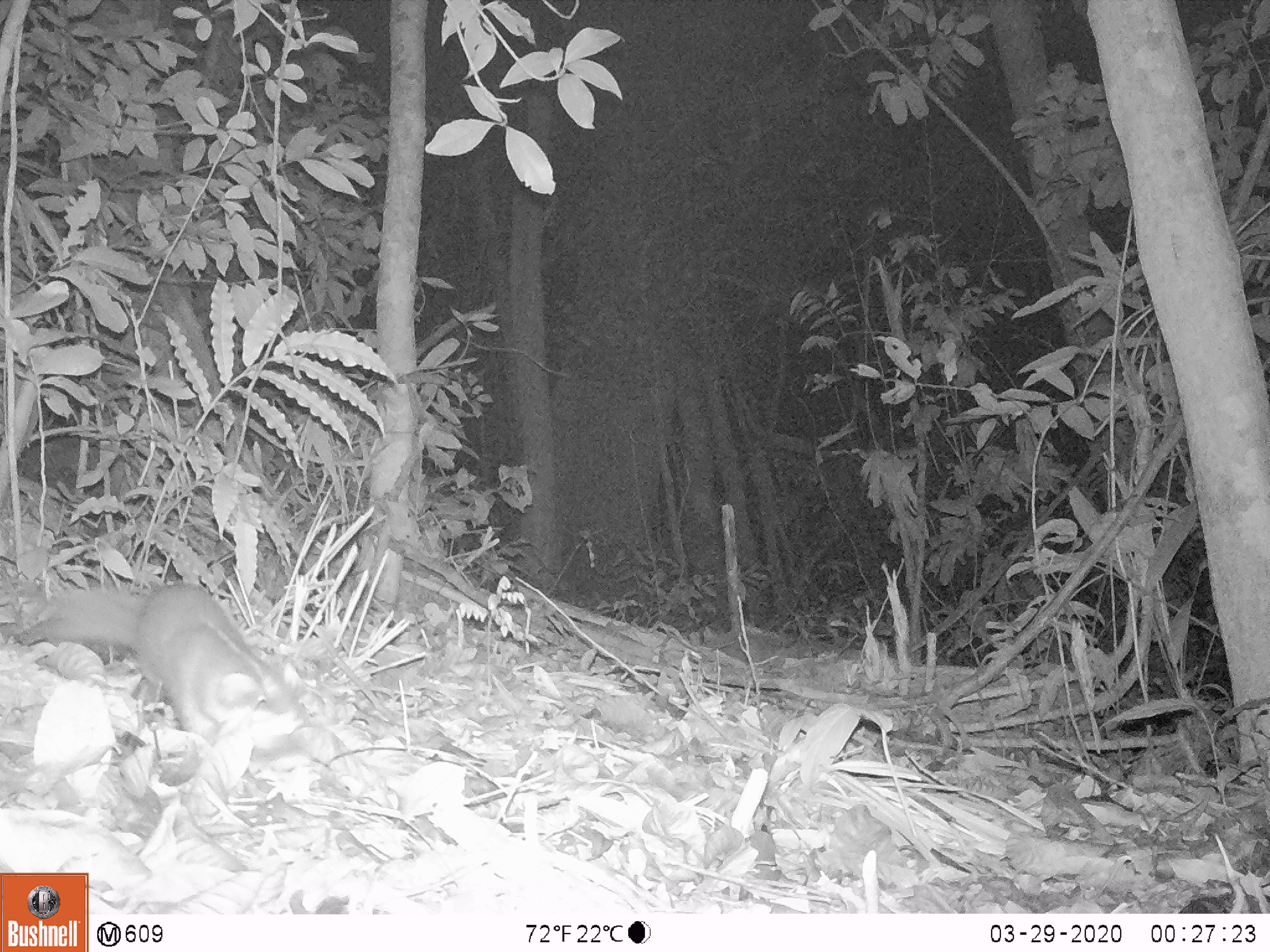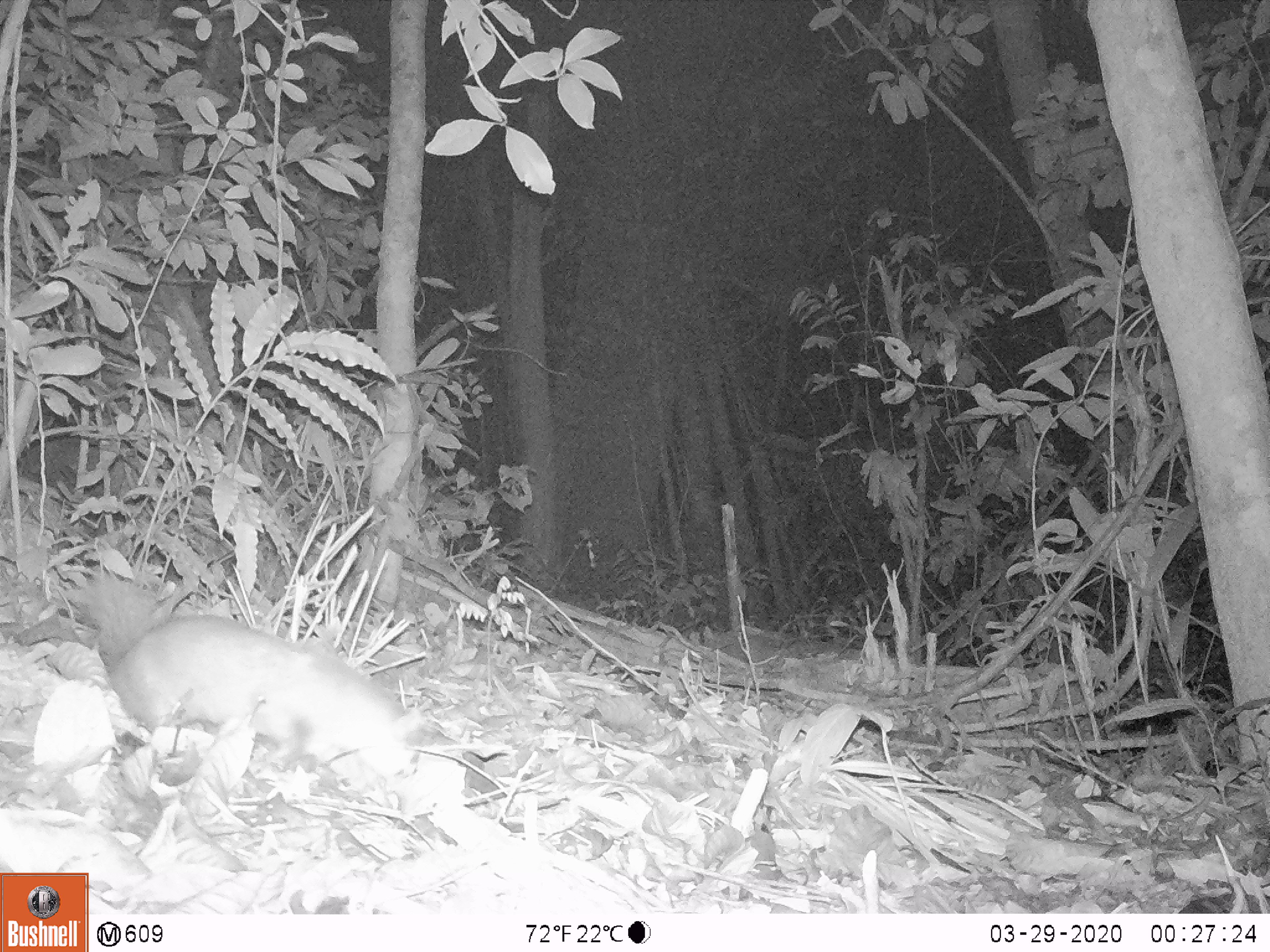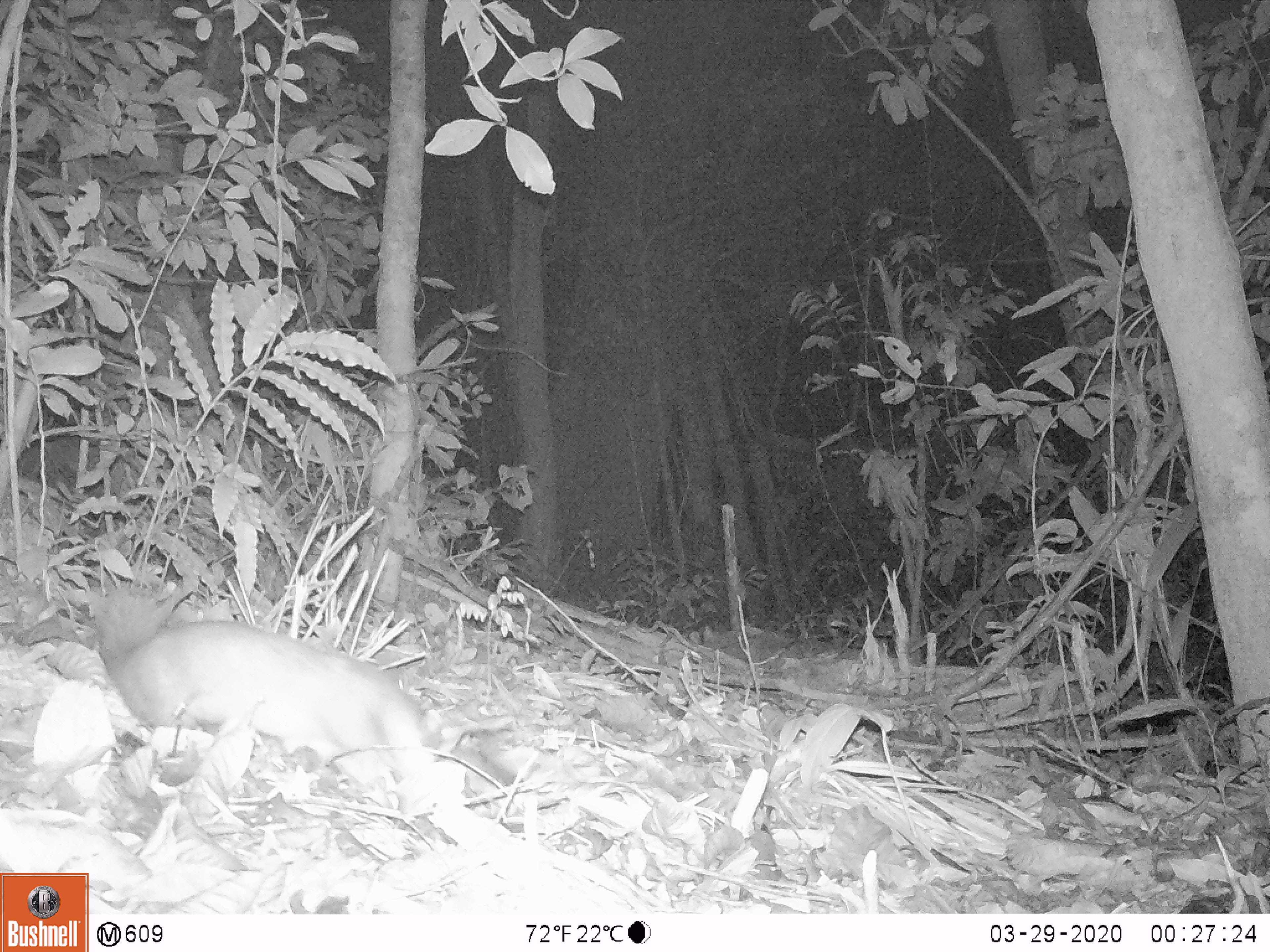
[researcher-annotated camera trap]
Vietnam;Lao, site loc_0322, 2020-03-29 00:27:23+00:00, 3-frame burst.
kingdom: Animalia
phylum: Chordata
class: Mammalia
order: Carnivora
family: Mustelidae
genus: Melogale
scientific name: Melogale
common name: ferret badger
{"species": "ferret badger (Melogale)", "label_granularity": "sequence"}